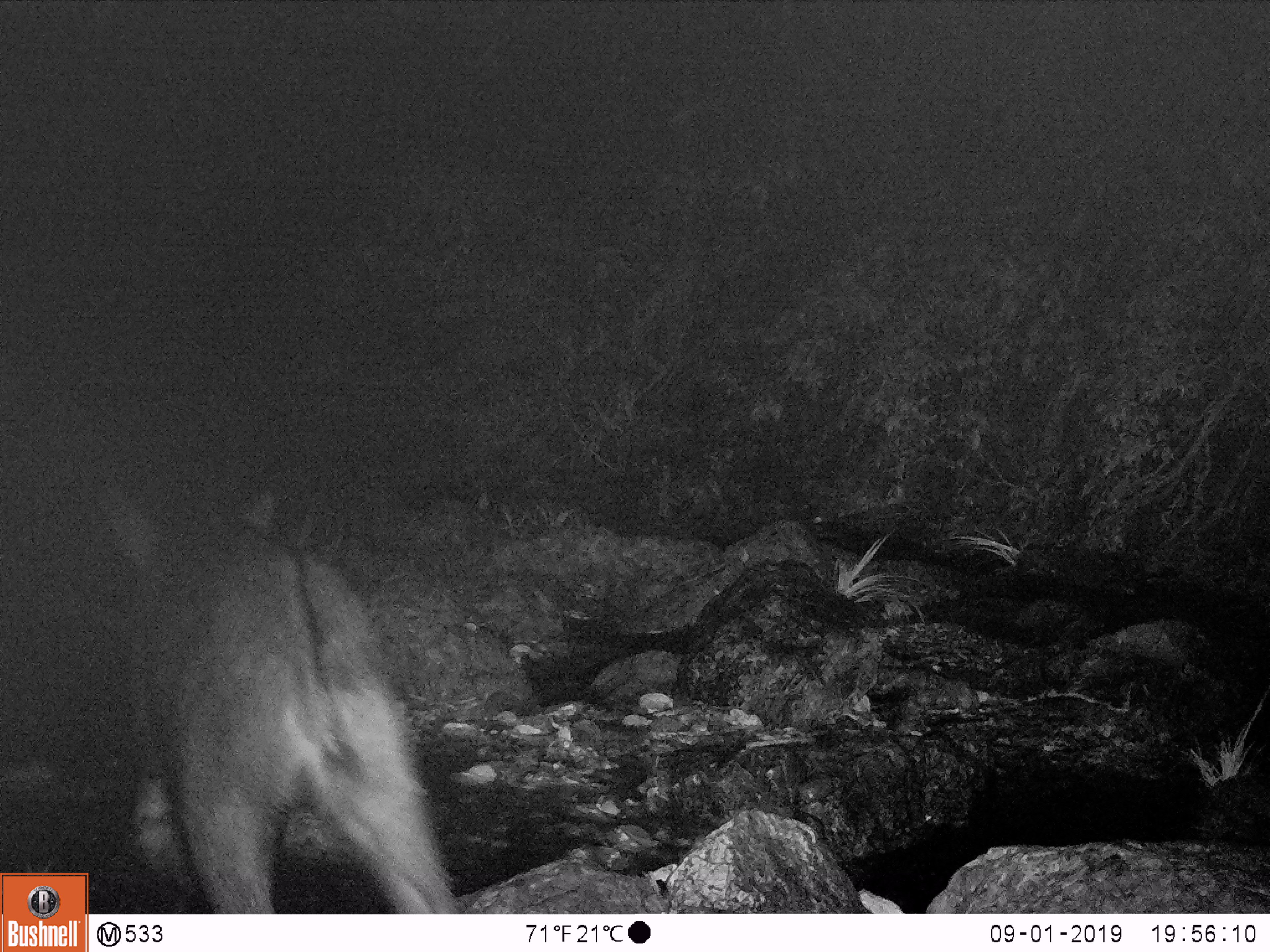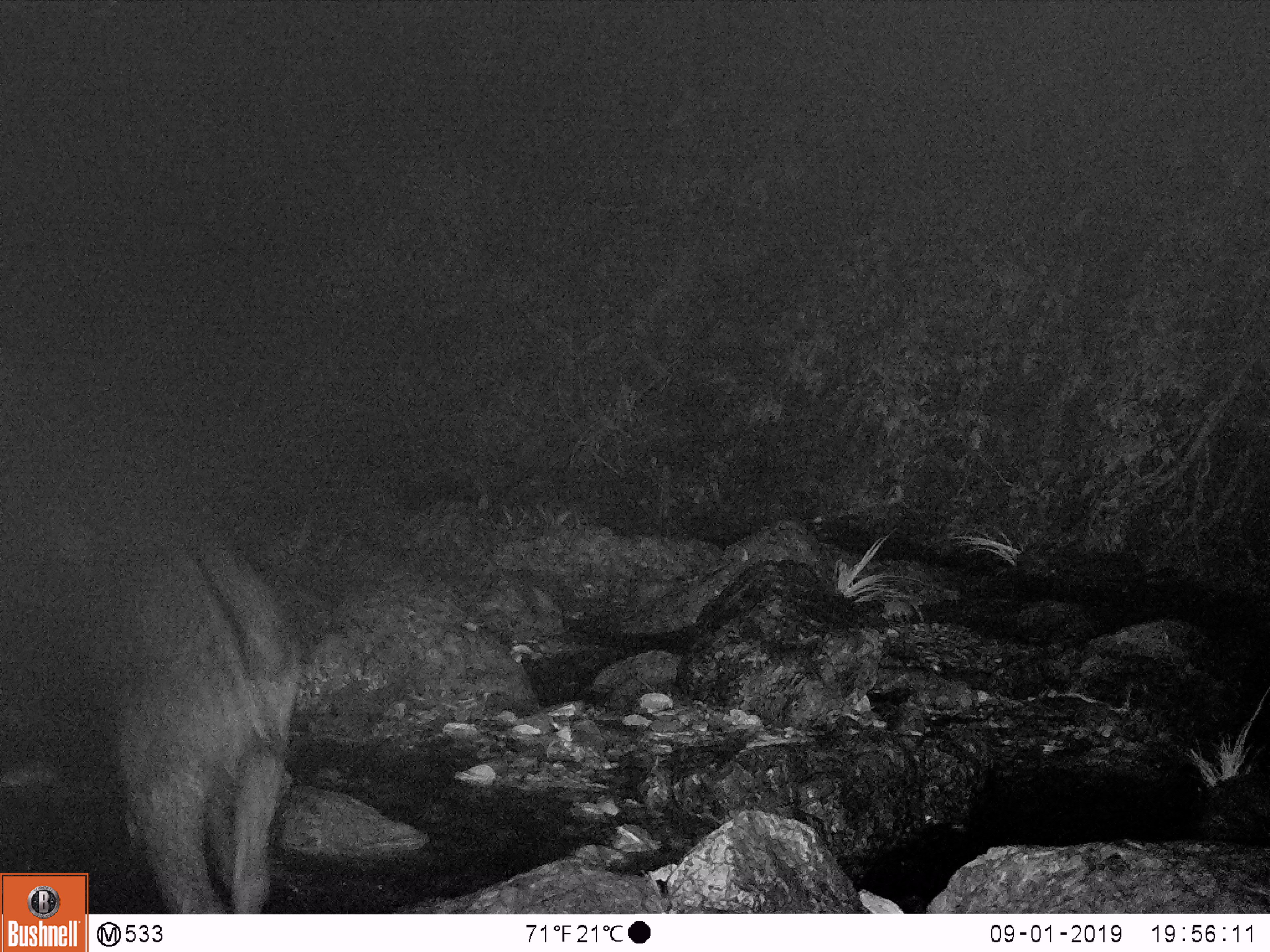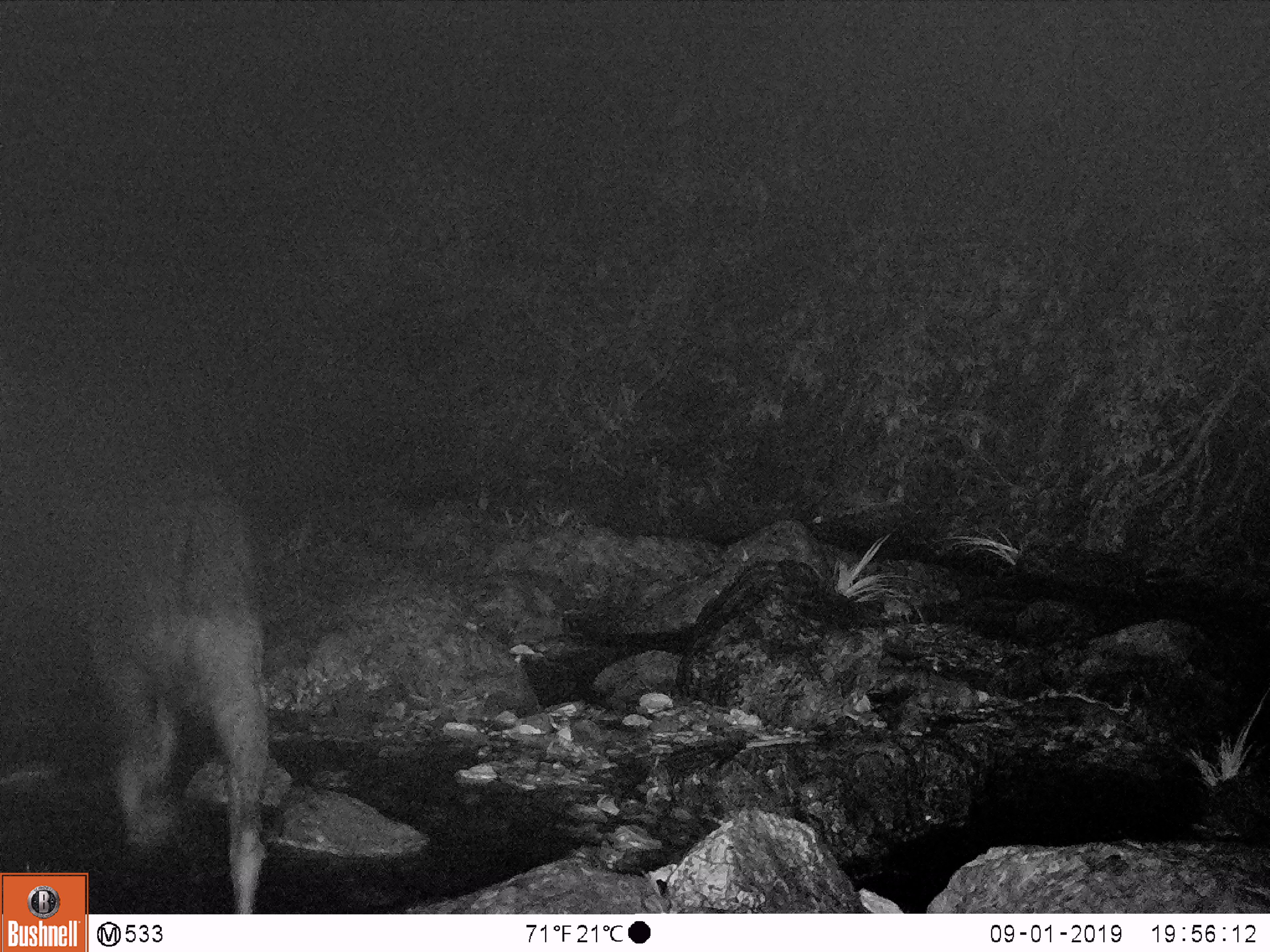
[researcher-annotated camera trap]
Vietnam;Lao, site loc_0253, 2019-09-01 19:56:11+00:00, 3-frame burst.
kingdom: Animalia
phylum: Chordata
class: Mammalia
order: Artiodactyla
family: Bovidae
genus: Capricornis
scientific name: Capricornis sumatraensis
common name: chinese serow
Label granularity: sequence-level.